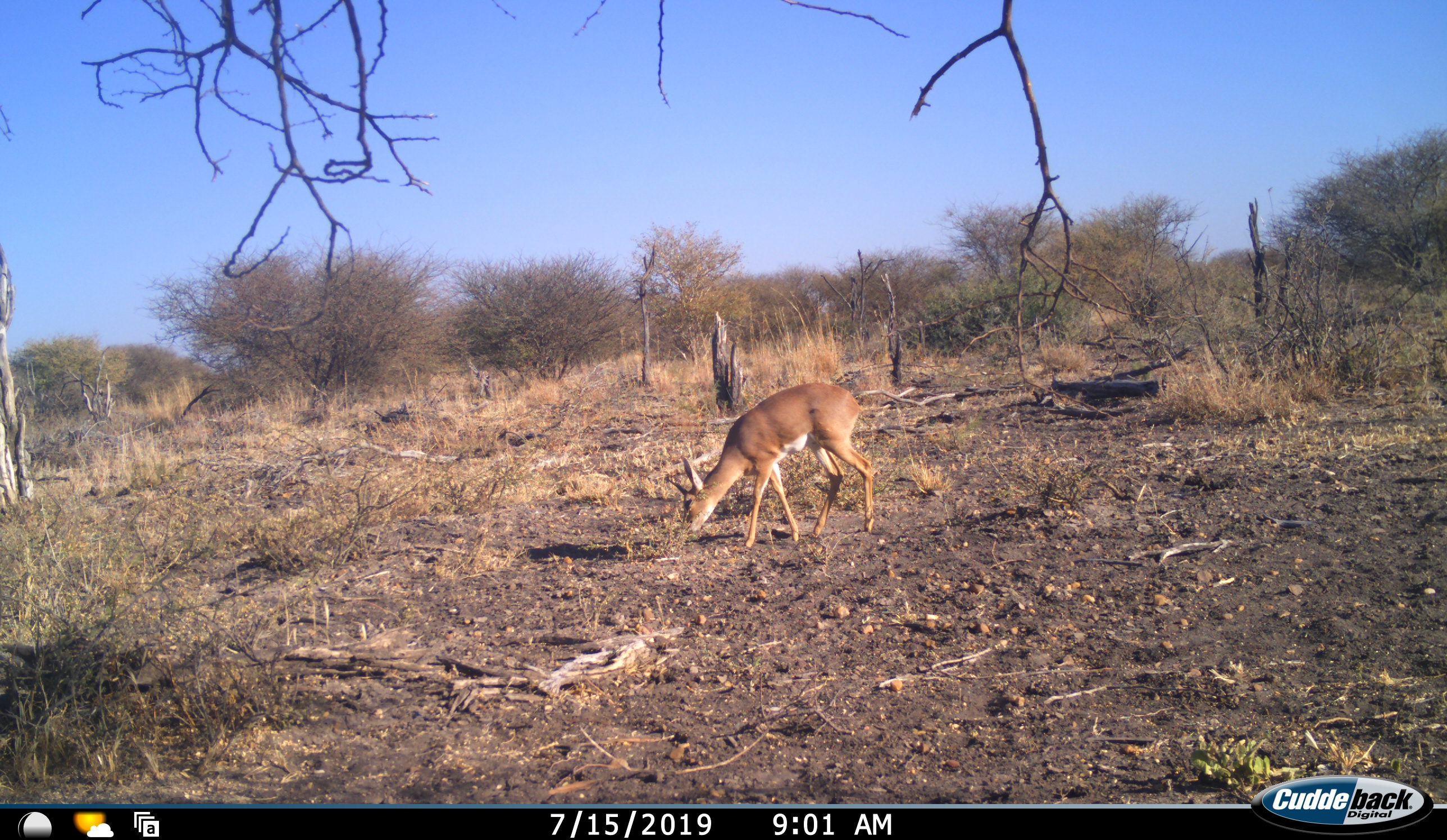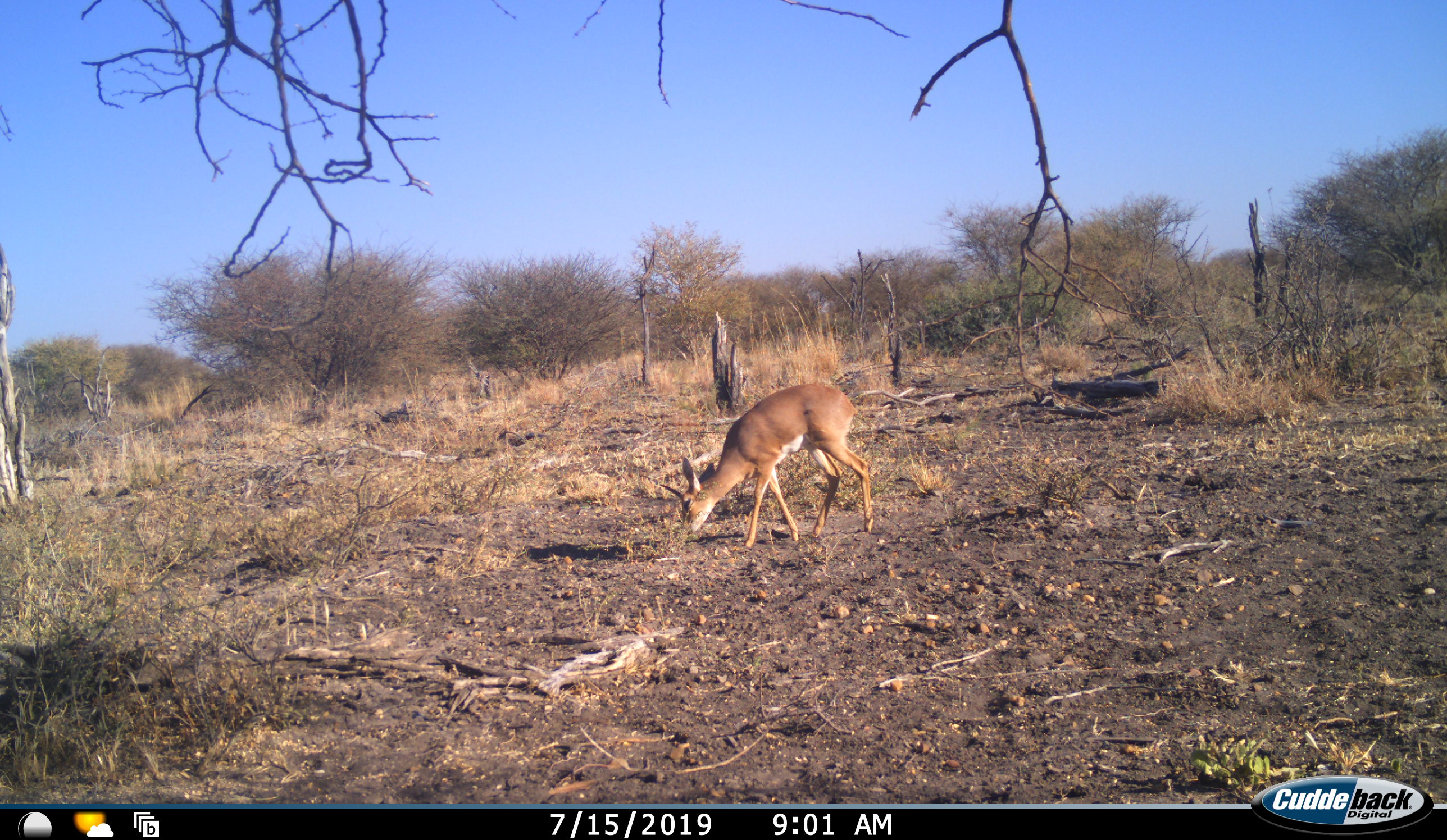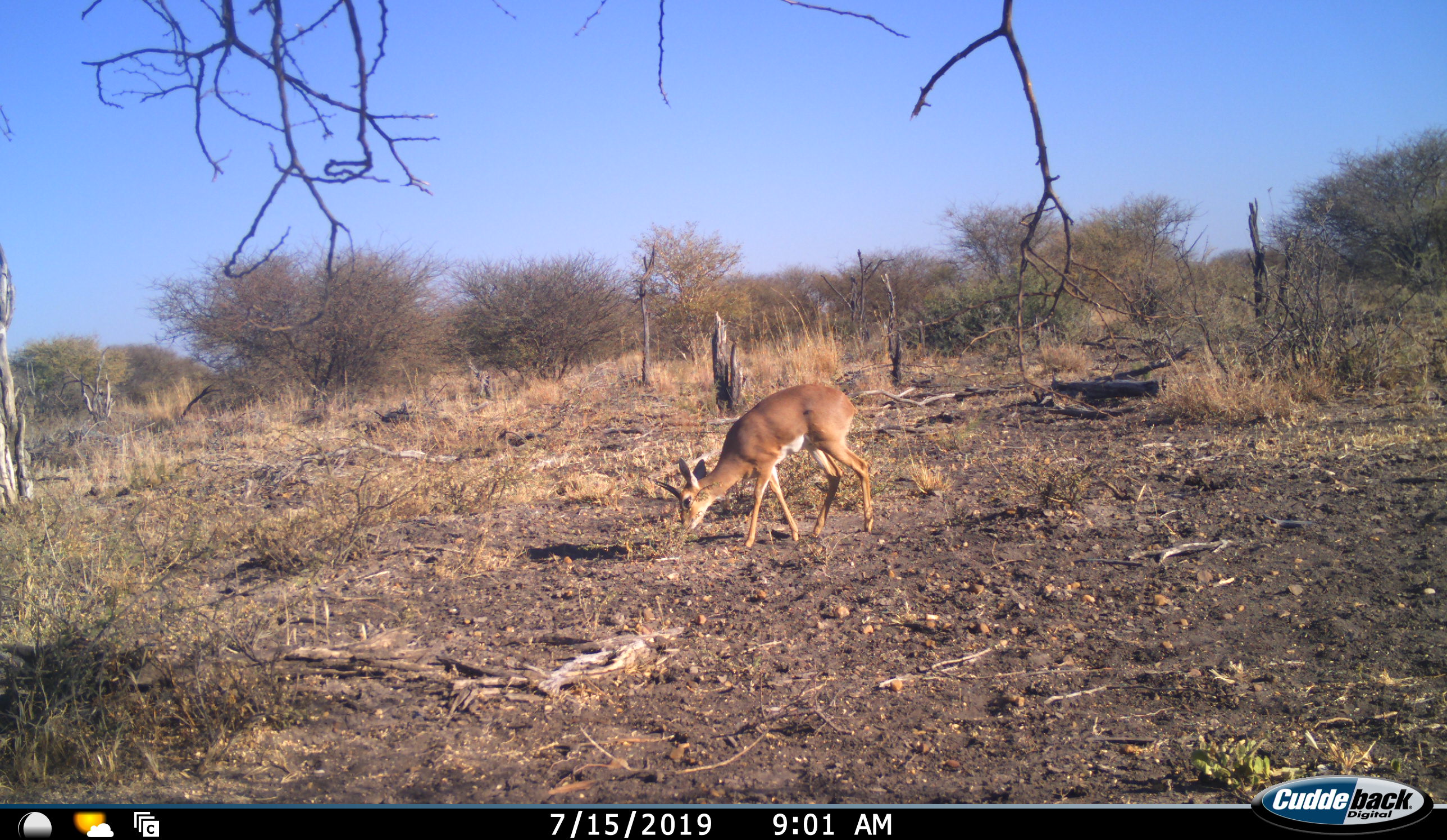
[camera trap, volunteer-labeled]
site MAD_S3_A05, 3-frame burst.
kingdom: Animalia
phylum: Chordata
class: Mammalia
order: Artiodactyla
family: Bovidae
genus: Raphicerus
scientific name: Raphicerus campestris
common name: steenbok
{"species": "steenbok (Raphicerus campestris)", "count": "1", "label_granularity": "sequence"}